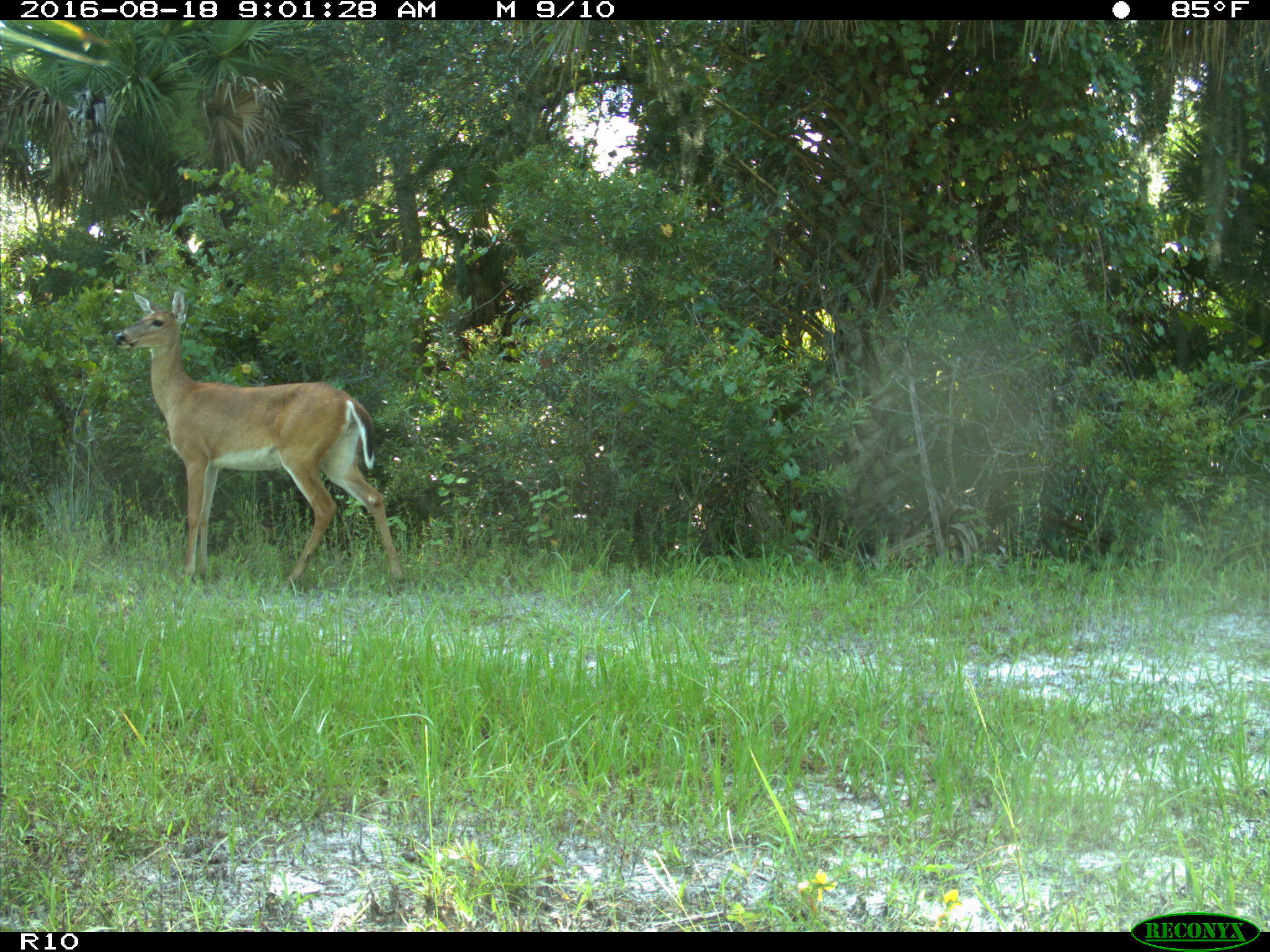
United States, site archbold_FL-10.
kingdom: Animalia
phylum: Chordata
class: Mammalia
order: Artiodactyla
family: Cervidae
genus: Odocoileus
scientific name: Odocoileus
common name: deer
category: unidentified deer